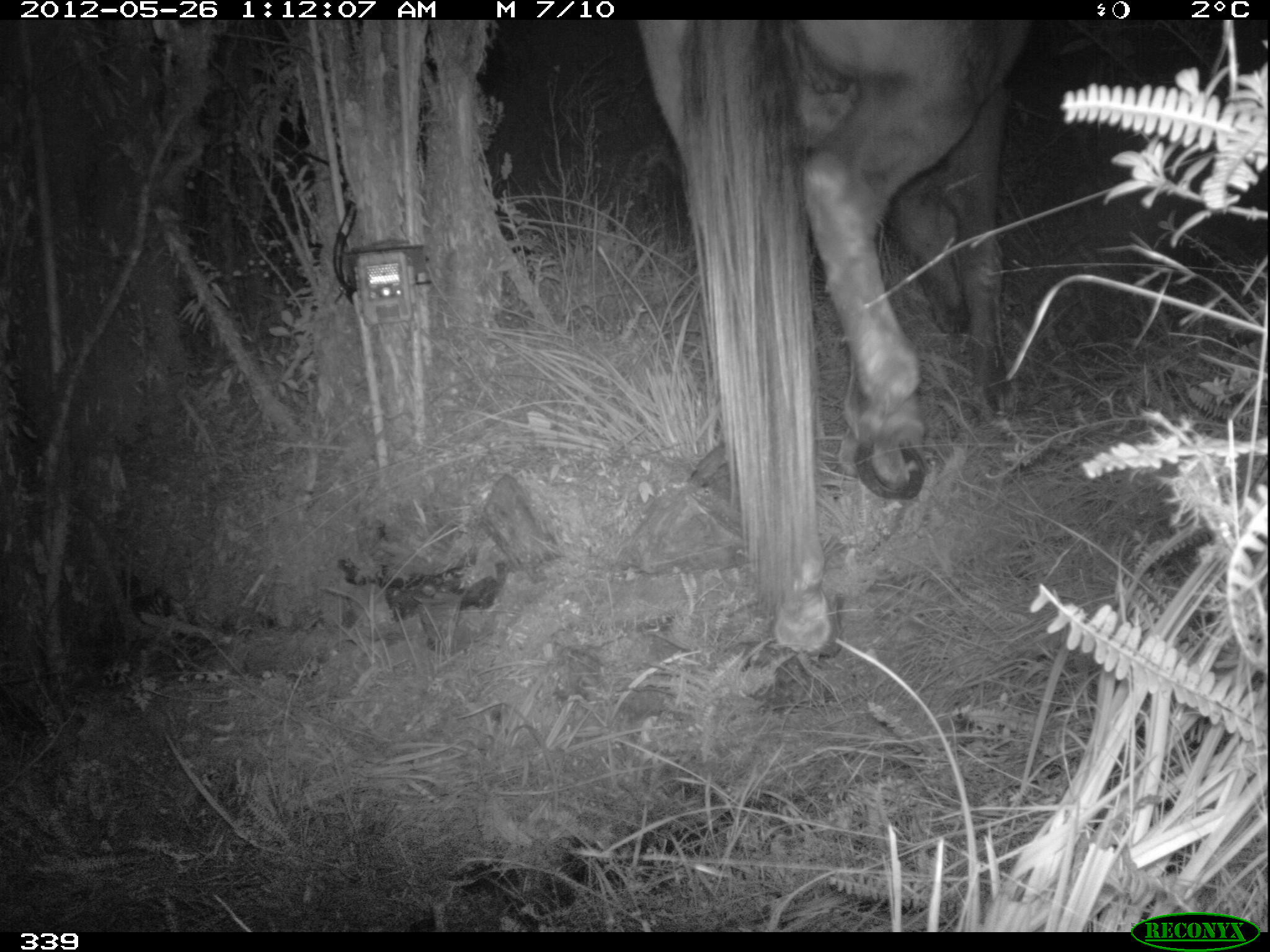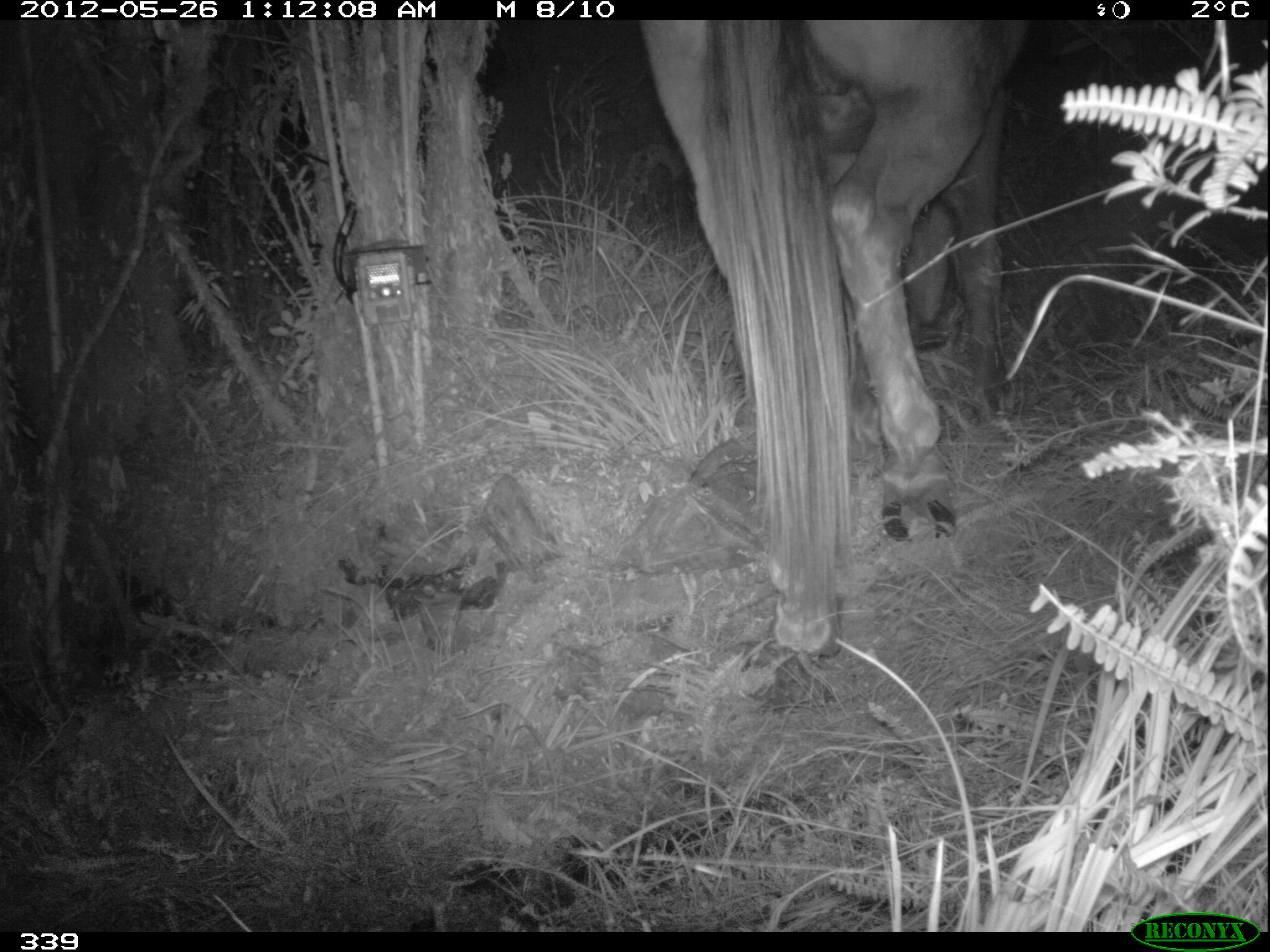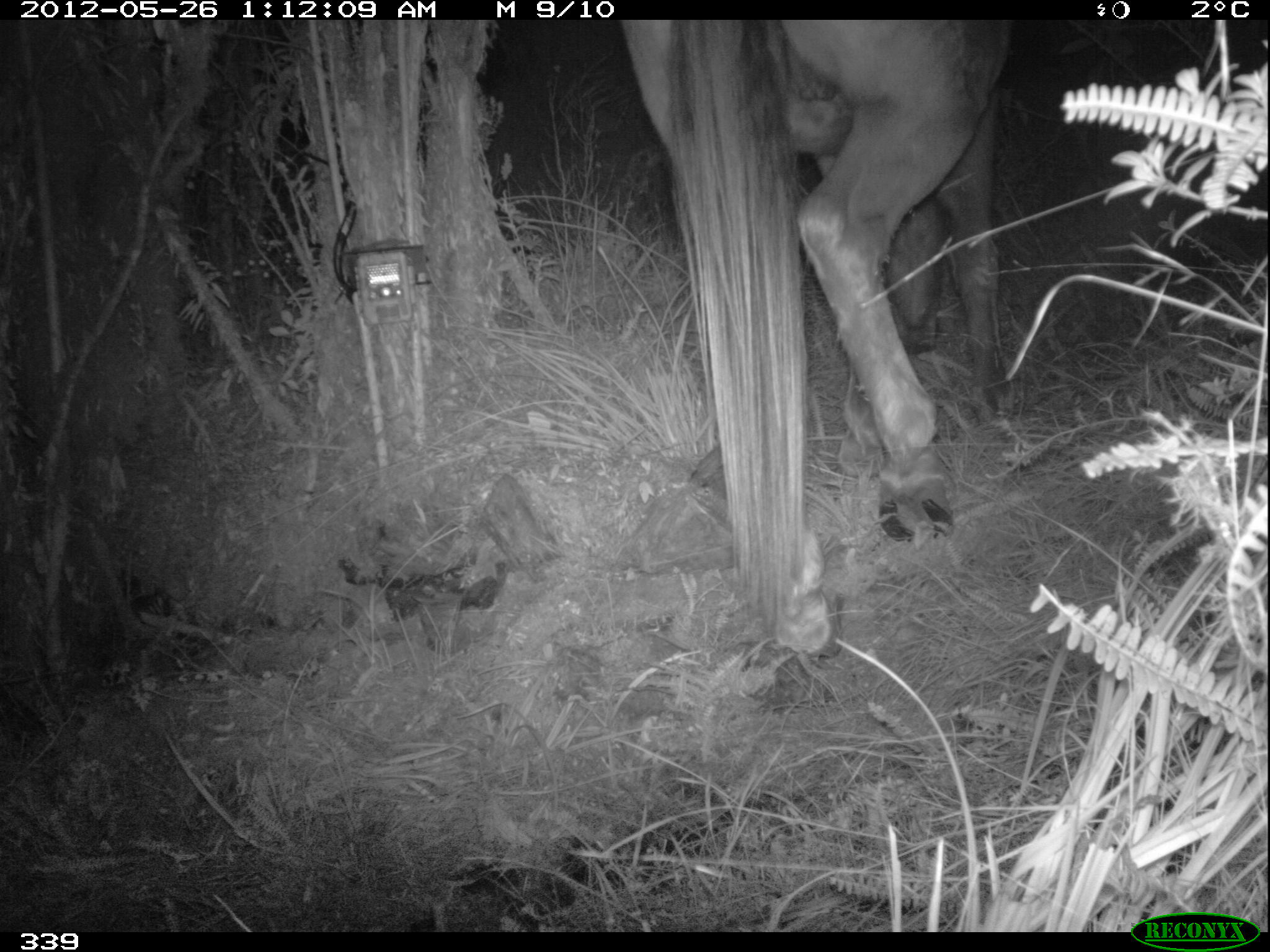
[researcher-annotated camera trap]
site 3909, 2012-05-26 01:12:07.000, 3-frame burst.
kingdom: Animalia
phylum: Chordata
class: Mammalia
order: Perissodactyla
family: Equidae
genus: Equus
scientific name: Equus caballus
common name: domestic horse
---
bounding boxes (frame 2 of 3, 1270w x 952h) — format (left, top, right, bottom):
equus caballus: (629, 19, 1024, 656)